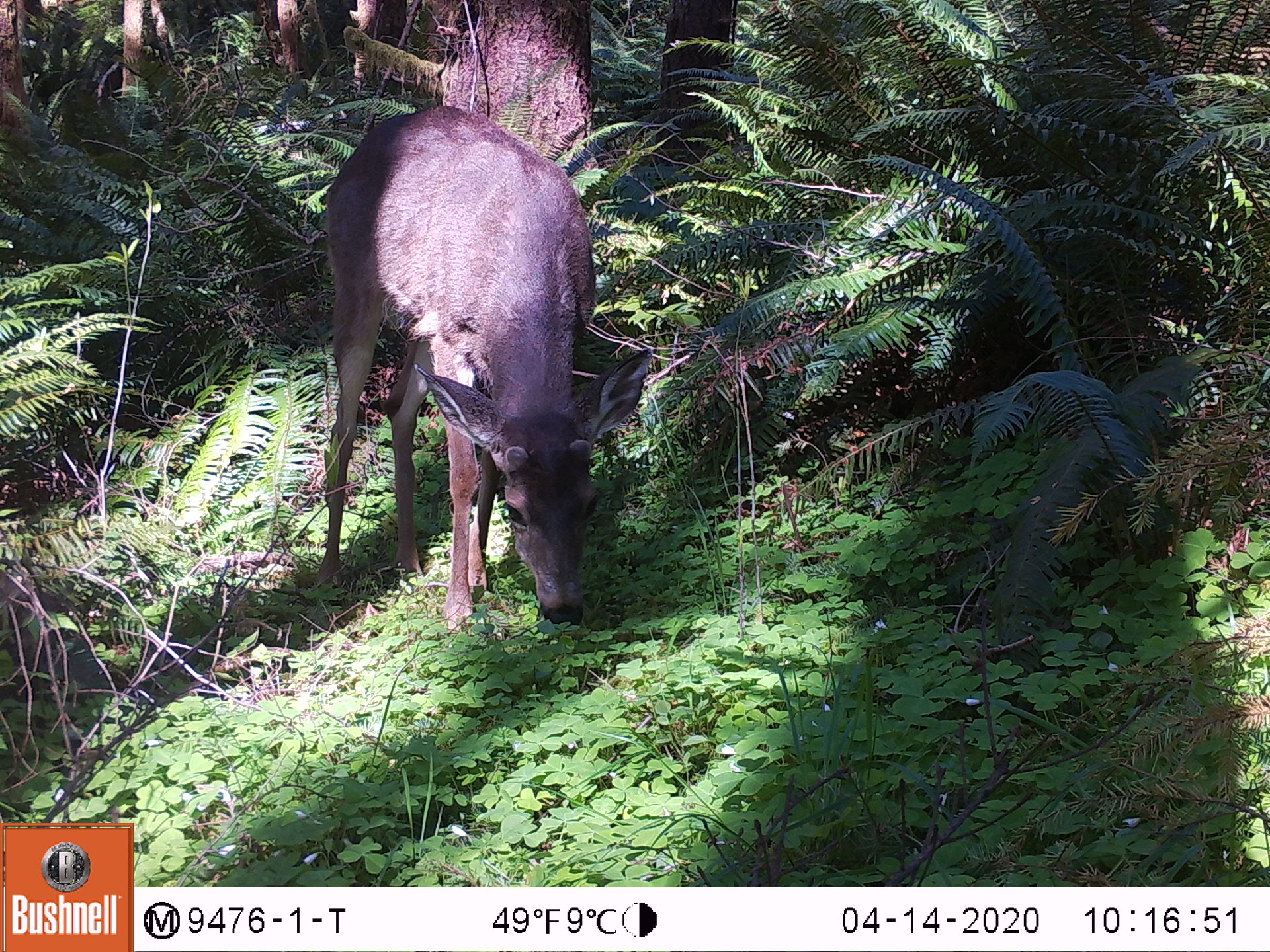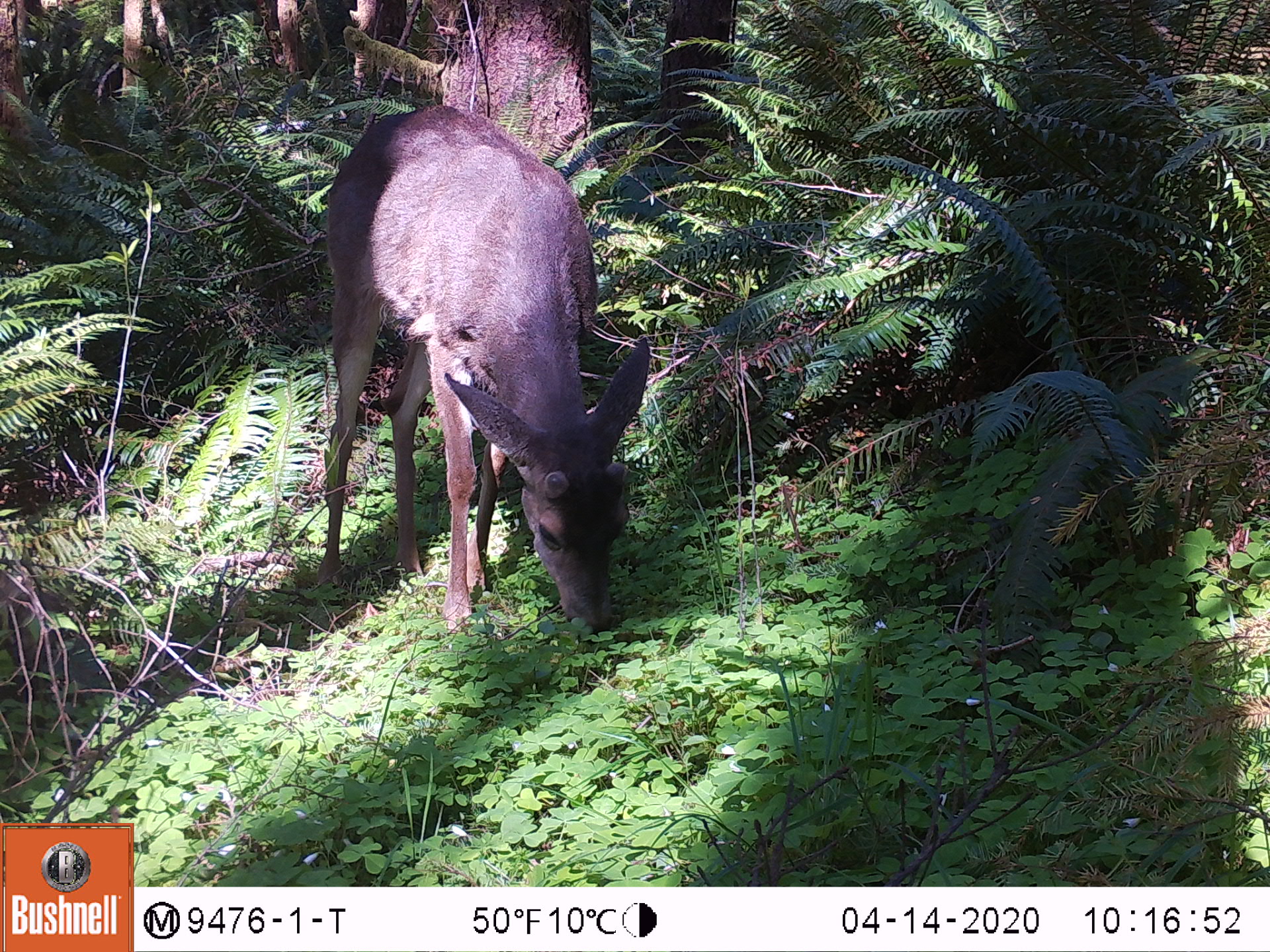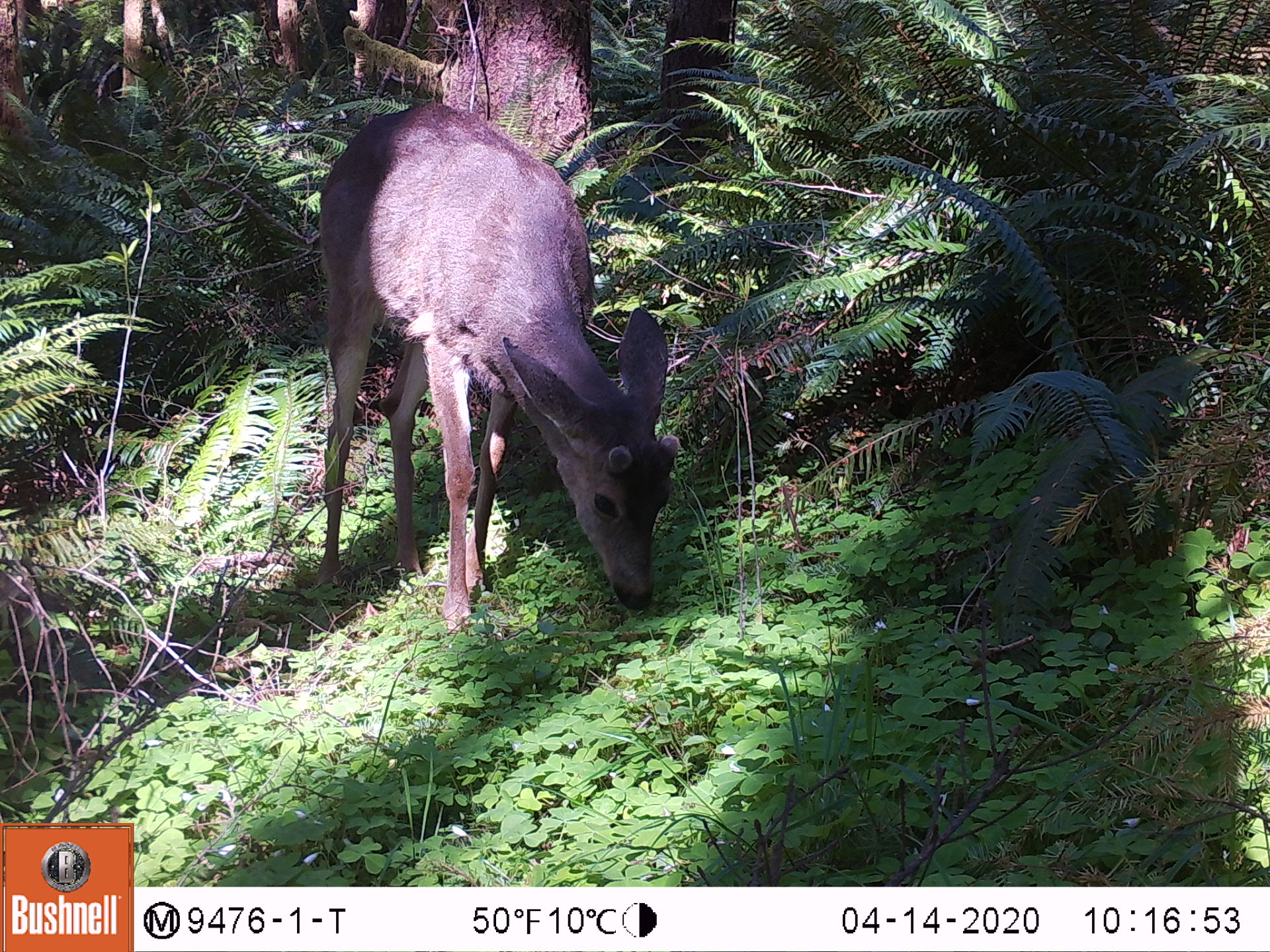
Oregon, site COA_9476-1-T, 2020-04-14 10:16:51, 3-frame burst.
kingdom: Animalia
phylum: Chordata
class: Mammalia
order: Artiodactyla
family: Cervidae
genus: Odocoileus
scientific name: Odocoileus hemionus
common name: black-tailed deer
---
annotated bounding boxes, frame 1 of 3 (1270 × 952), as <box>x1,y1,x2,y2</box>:
black-tailed deer: <box>311,98,616,651</box>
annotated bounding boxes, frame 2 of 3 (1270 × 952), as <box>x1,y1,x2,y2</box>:
black-tailed deer: <box>309,86,671,646</box>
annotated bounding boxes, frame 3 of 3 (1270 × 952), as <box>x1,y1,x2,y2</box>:
black-tailed deer: <box>303,93,686,637</box>